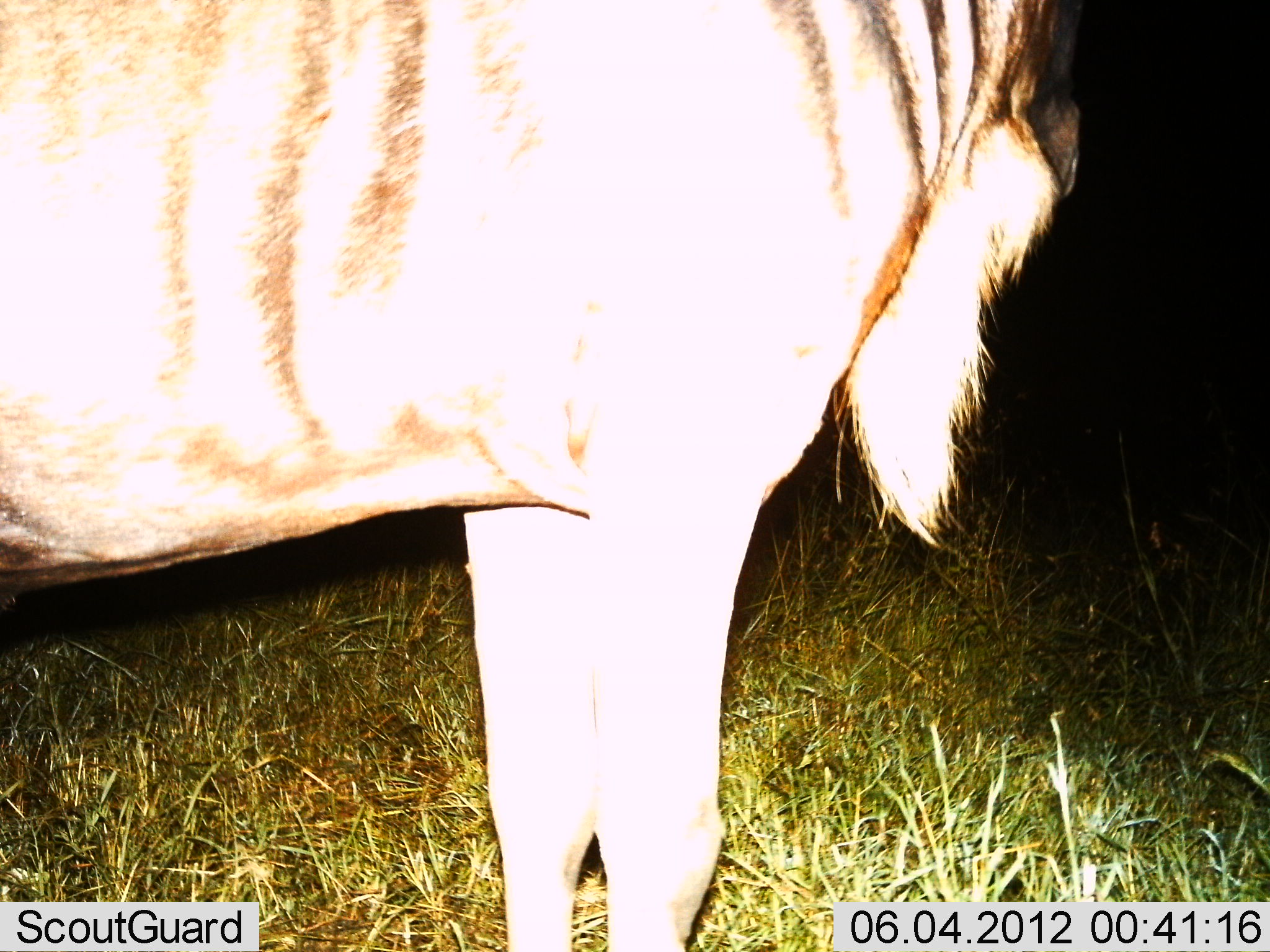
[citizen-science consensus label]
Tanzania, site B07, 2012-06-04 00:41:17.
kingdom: Animalia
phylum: Chordata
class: Mammalia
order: Artiodactyla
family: Bovidae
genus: Connochaetes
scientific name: Connochaetes taurinus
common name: blue wildebeest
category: wildebeest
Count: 1.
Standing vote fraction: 100%.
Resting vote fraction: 0%.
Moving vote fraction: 0%.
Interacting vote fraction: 0%.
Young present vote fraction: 0%.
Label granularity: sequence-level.